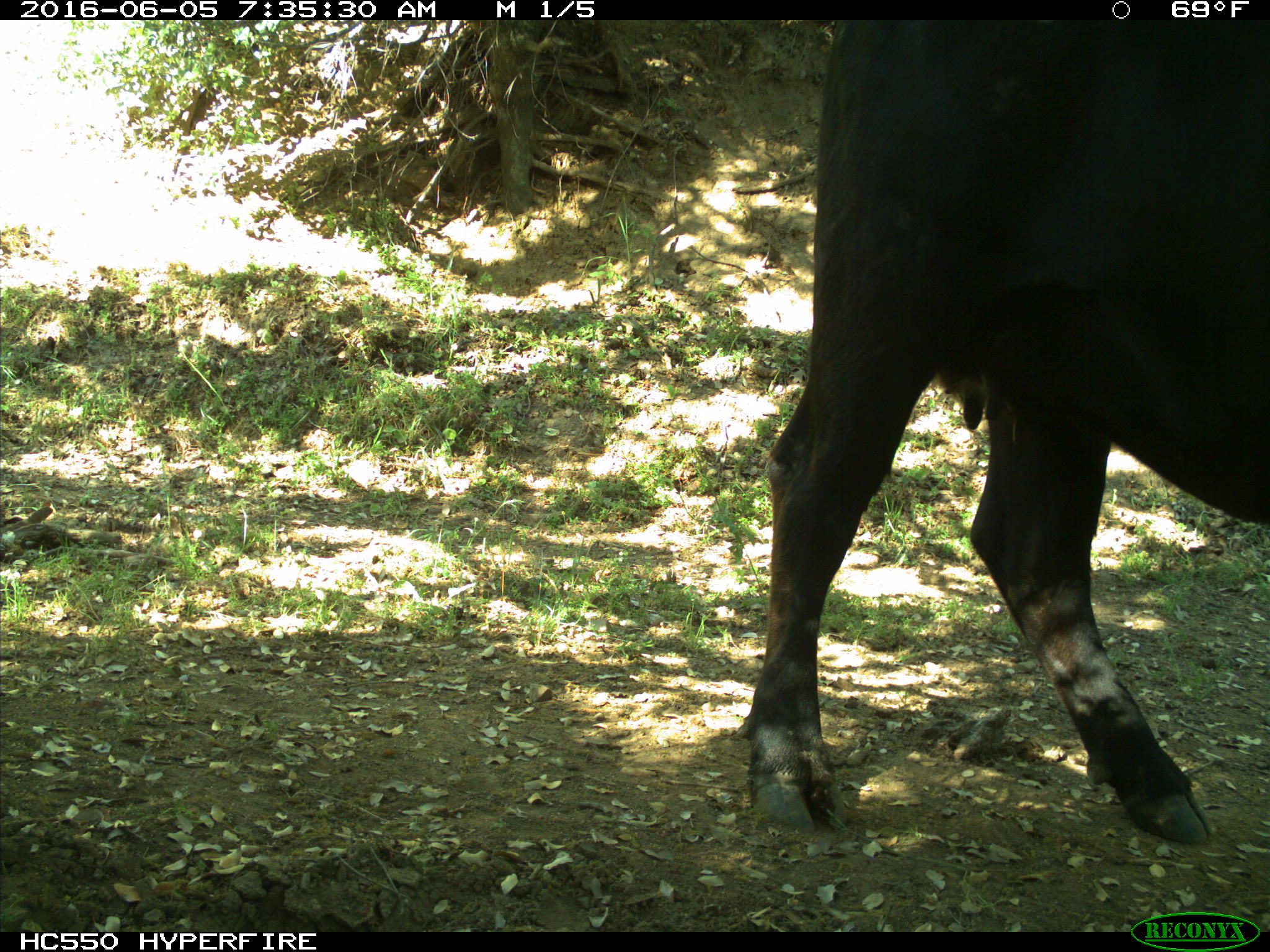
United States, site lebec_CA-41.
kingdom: Animalia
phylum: Chordata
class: Mammalia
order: Artiodactyla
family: Bovidae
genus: Bos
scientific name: Bos taurus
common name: domestic cow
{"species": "Bos taurus (domestic cow)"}